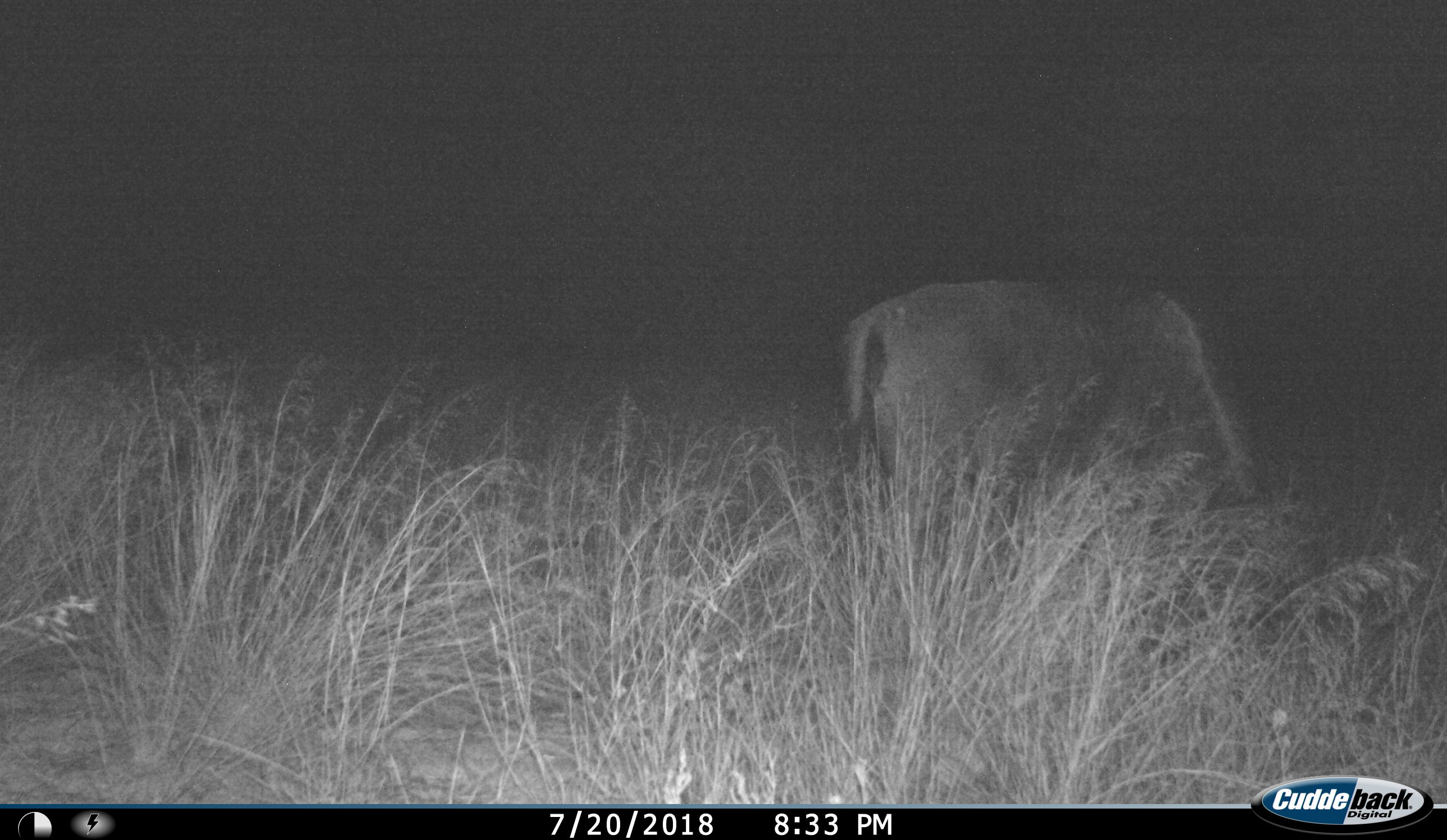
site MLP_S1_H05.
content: unidentified animal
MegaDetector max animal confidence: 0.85